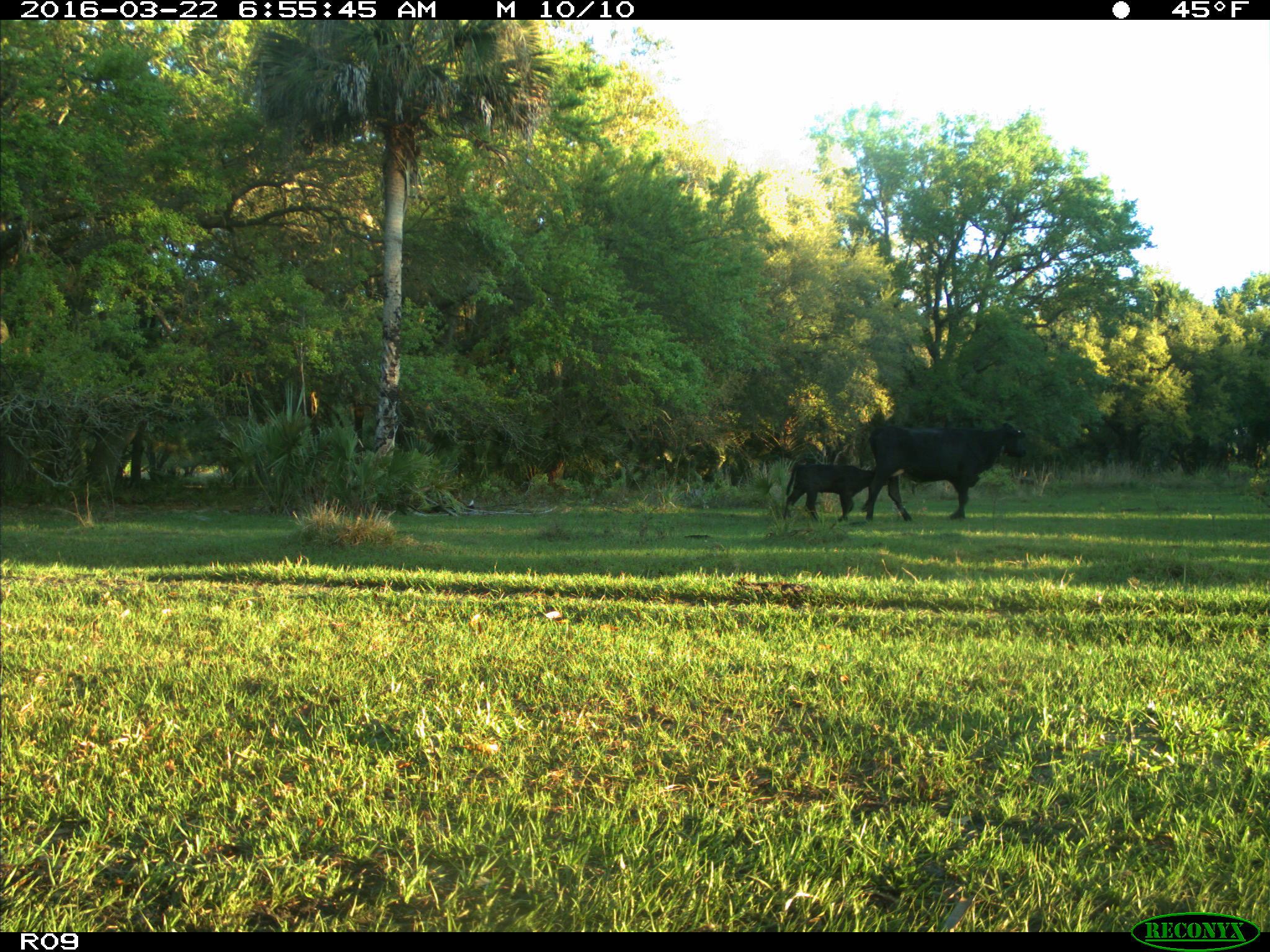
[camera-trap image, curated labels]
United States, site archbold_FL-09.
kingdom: Animalia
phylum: Chordata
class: Mammalia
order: Artiodactyla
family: Bovidae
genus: Bos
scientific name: Bos taurus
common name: domestic cow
Bos taurus (domestic cow).